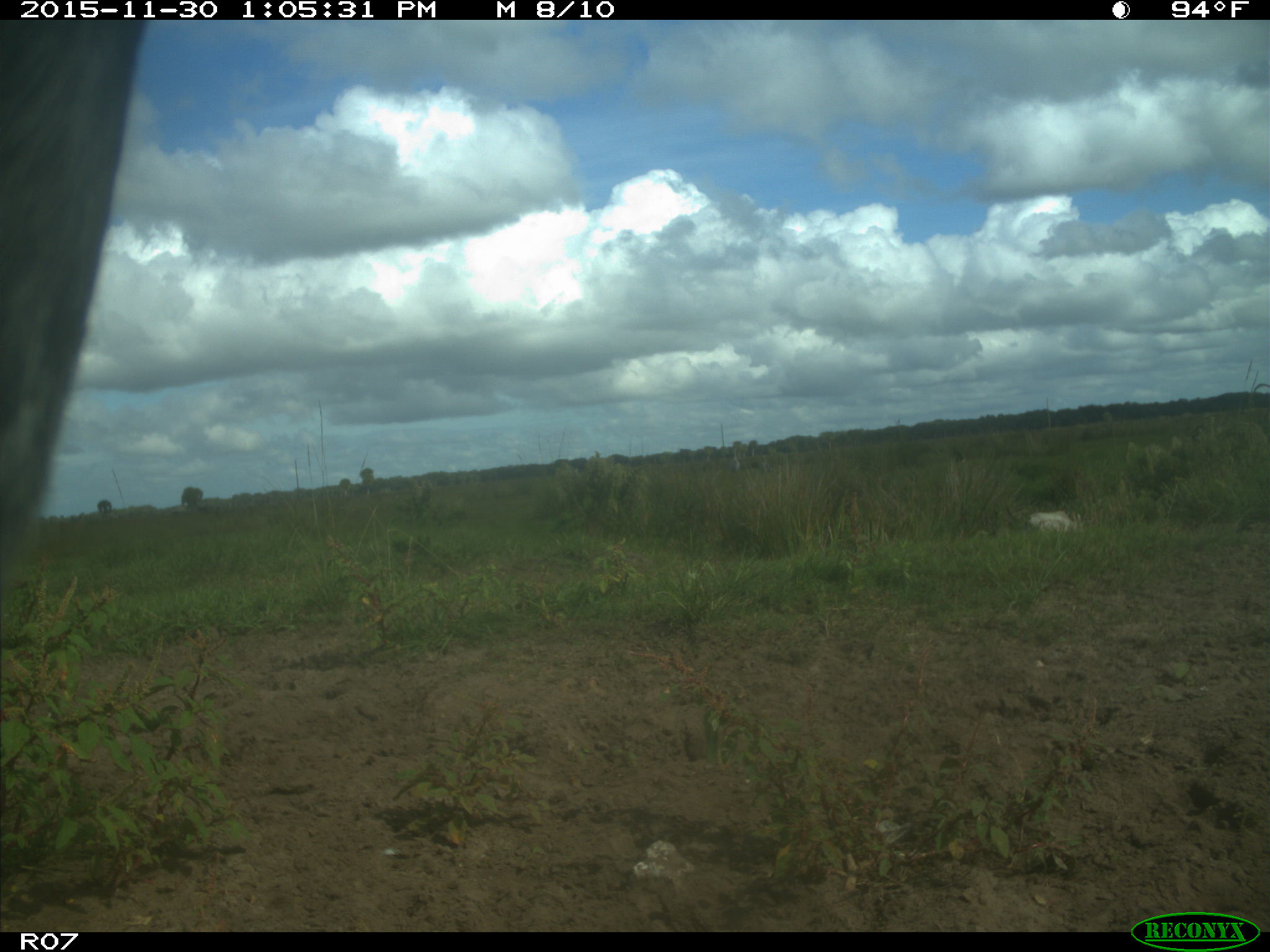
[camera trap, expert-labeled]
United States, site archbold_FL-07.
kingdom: Animalia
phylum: Chordata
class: Mammalia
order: Artiodactyla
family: Bovidae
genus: Bos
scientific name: Bos taurus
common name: domestic cow